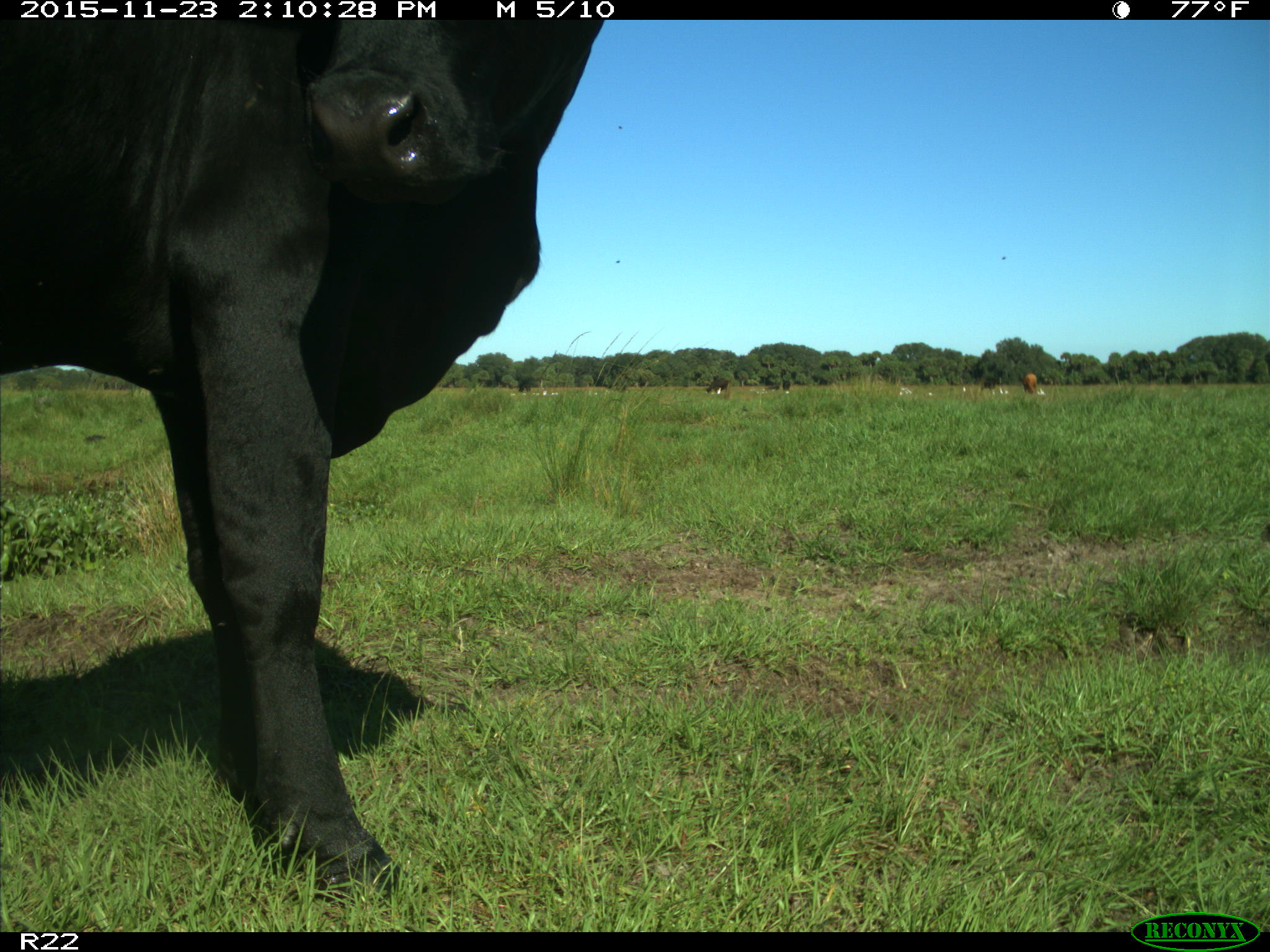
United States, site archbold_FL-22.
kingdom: Animalia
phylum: Chordata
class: Mammalia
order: Artiodactyla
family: Bovidae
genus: Bos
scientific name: Bos taurus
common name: domestic cow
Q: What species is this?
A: Bos taurus (domestic cow).